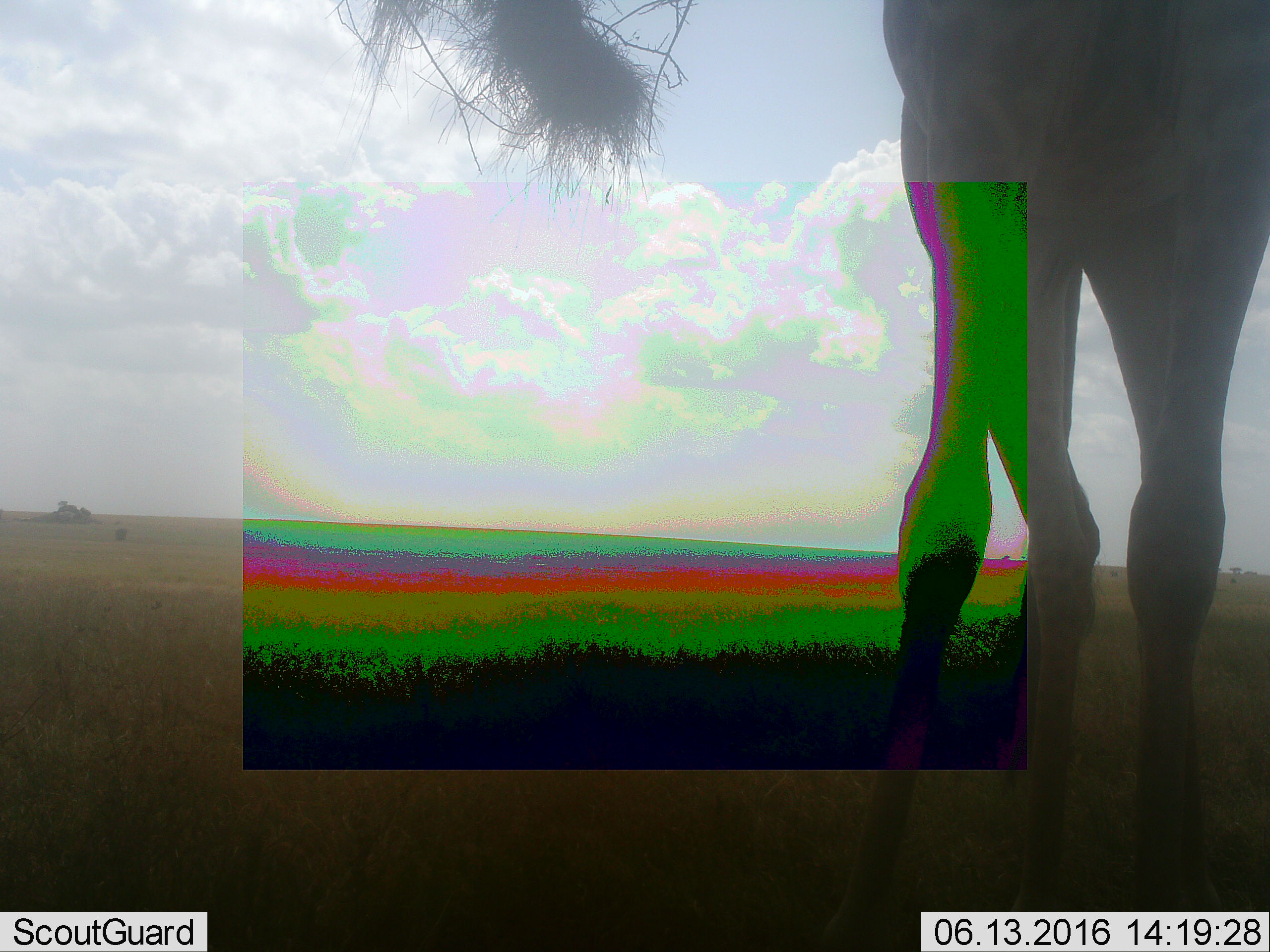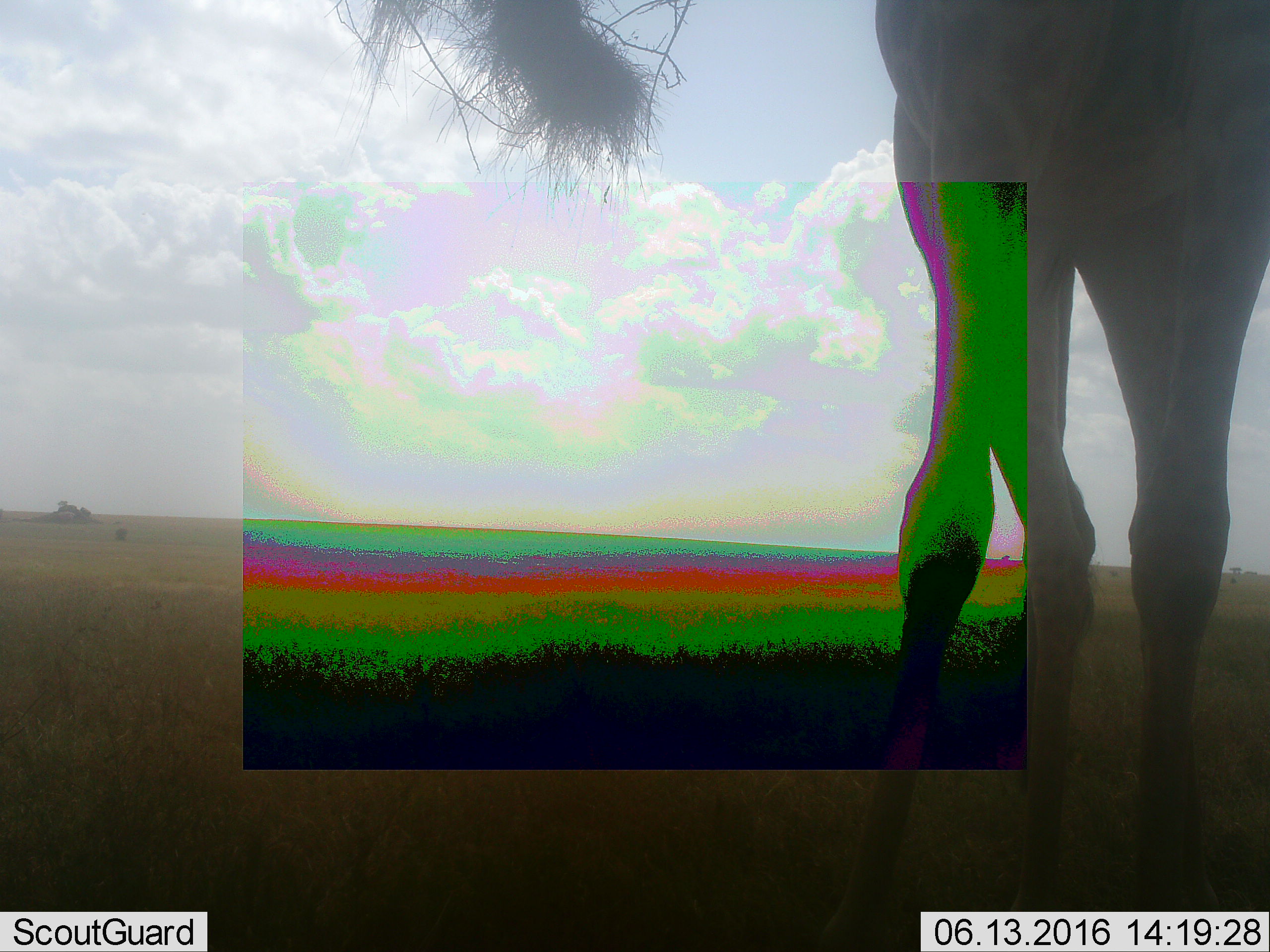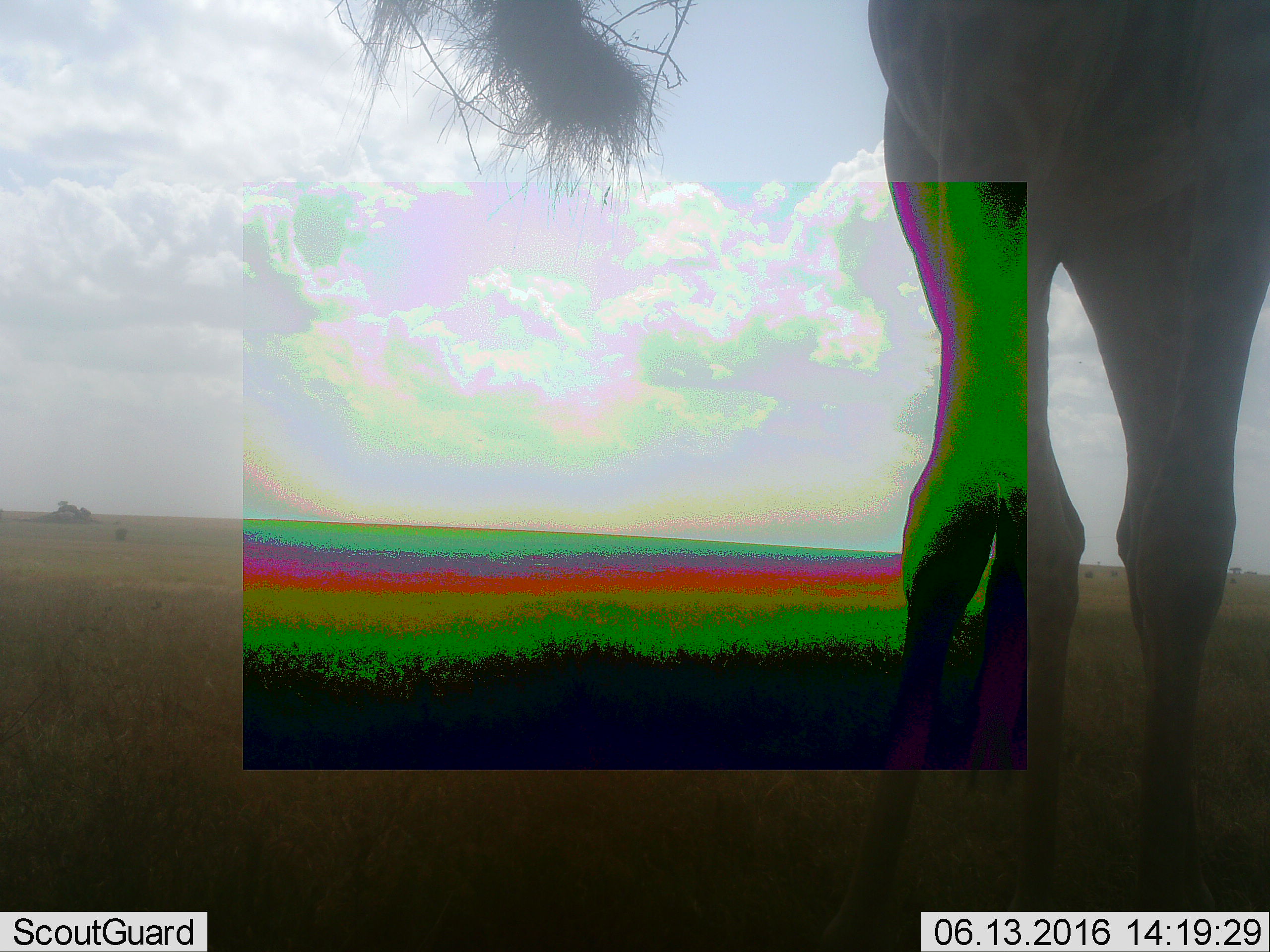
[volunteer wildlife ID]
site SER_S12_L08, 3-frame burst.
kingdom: Animalia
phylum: Chordata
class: Mammalia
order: Artiodactyla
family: Giraffidae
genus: Giraffa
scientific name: Giraffa camelopardalis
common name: giraffe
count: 1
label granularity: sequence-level